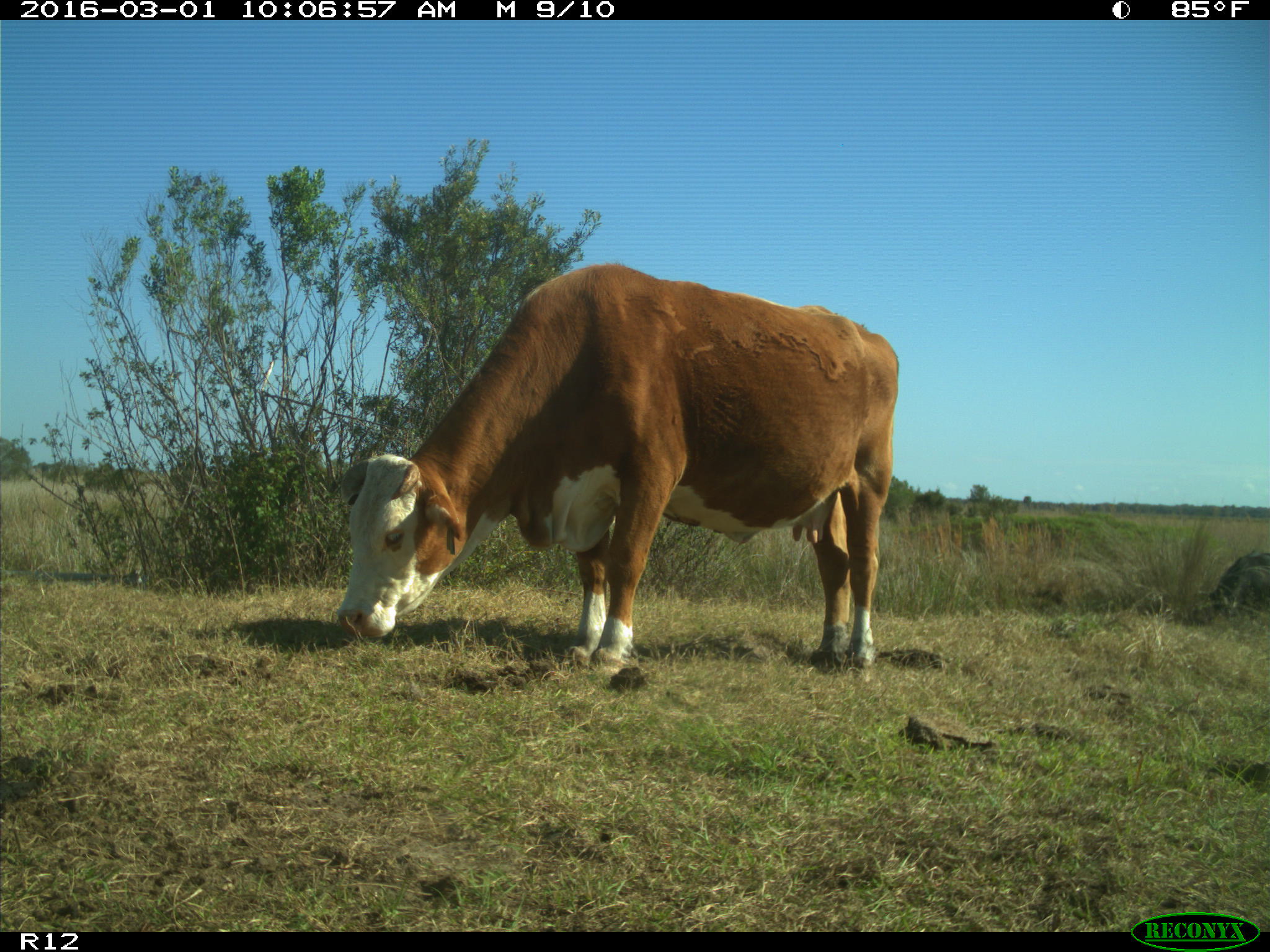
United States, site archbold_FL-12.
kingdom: Animalia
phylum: Chordata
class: Mammalia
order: Artiodactyla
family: Bovidae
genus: Bos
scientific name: Bos taurus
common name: domestic cow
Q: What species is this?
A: Bos taurus (domestic cow).